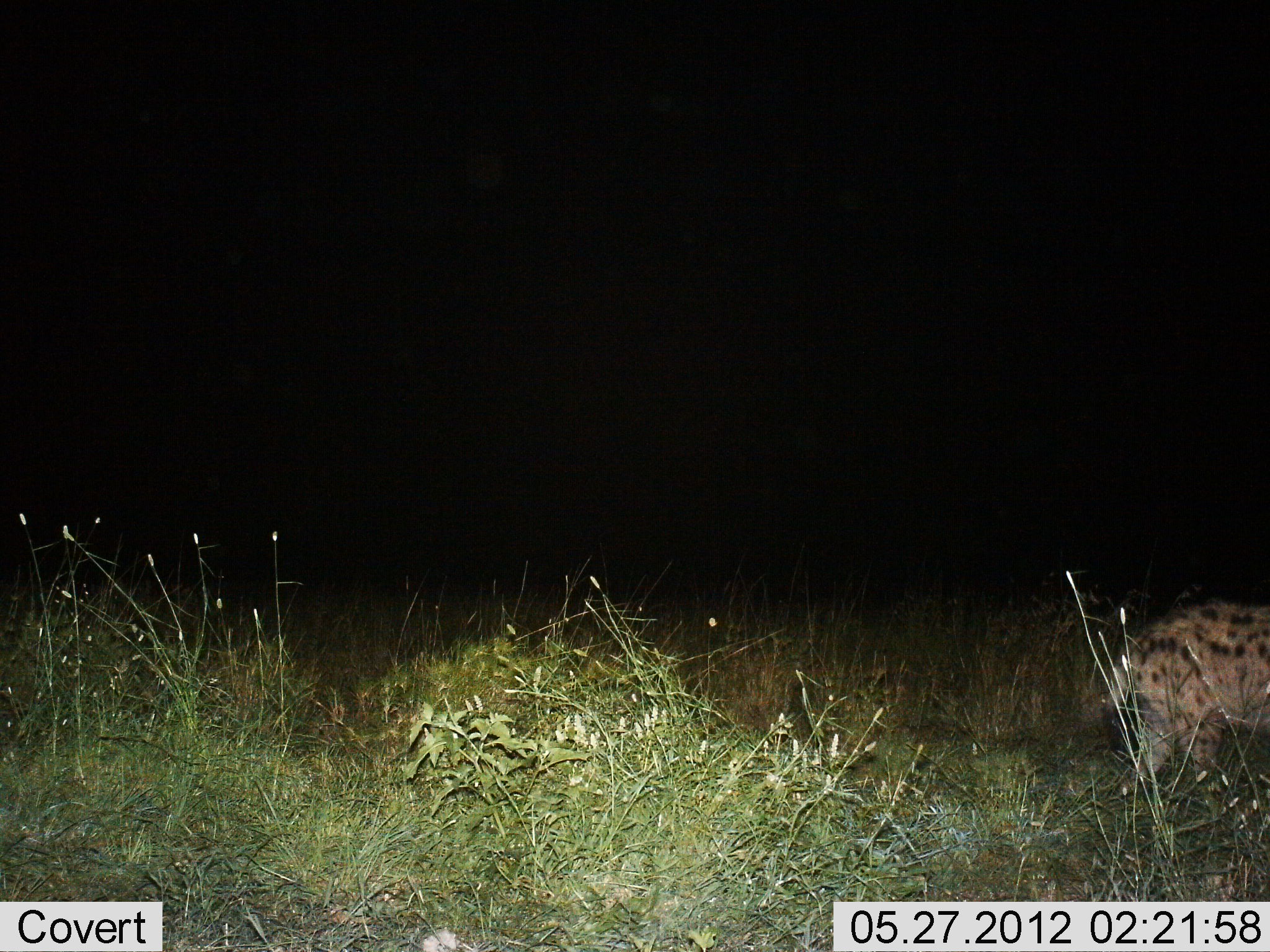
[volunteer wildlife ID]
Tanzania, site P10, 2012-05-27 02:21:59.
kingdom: Animalia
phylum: Chordata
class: Mammalia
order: Carnivora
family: Hyaenidae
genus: Crocuta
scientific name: Crocuta crocuta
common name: spotted hyena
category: hyenaspotted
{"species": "hyenaspotted (spotted hyena) (Crocuta crocuta)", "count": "1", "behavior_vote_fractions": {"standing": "50%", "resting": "0%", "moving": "50%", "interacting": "0%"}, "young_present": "0%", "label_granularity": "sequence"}